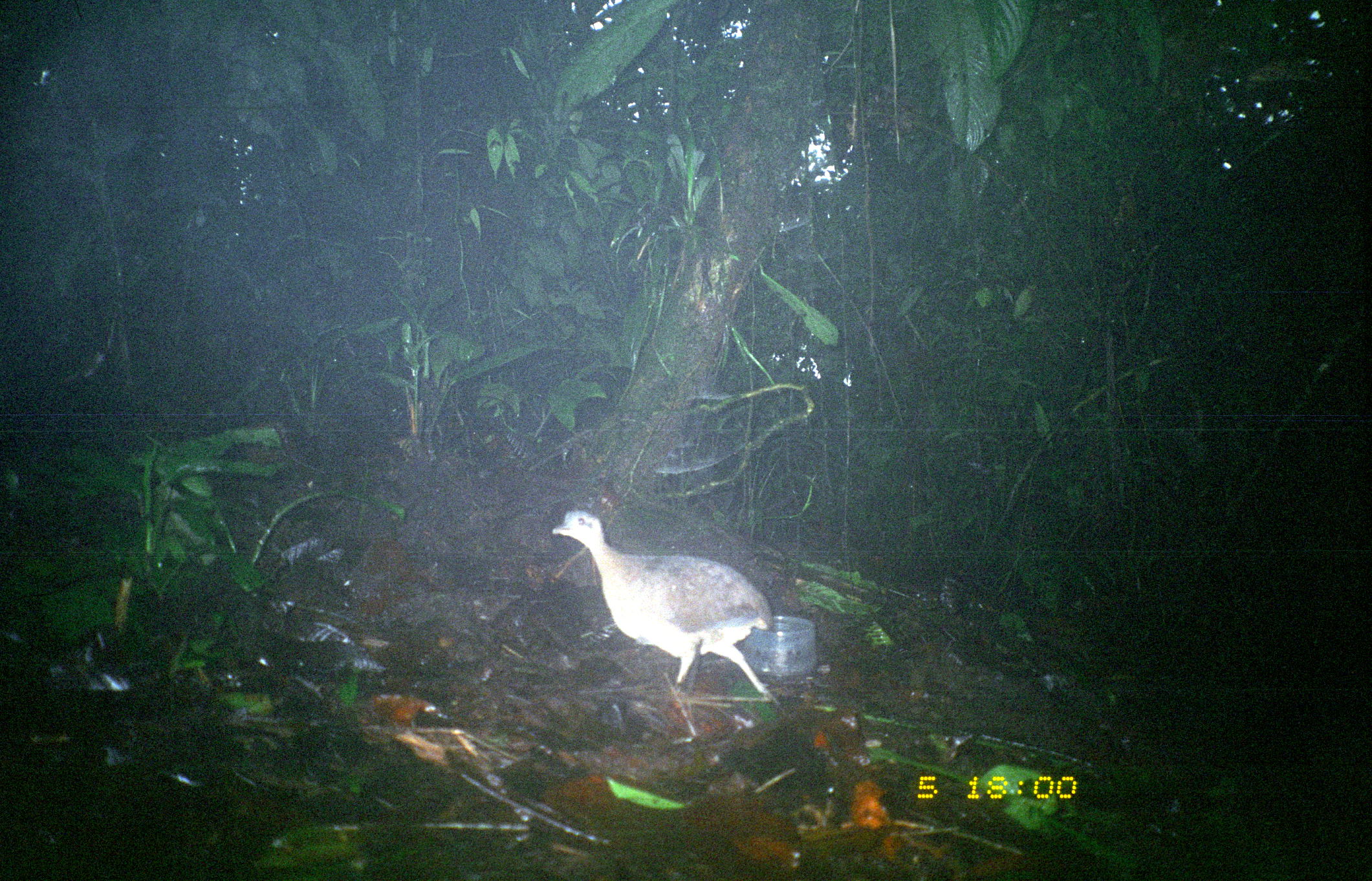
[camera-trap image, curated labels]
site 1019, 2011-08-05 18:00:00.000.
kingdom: Animalia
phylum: Chordata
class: Aves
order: Tinamiformes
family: Tinamidae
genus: Tinamus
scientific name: Tinamus major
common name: great tinamou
Tinamus major (great tinamou).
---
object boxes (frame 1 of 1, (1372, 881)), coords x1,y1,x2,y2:
tinamus major: 549,507,778,703